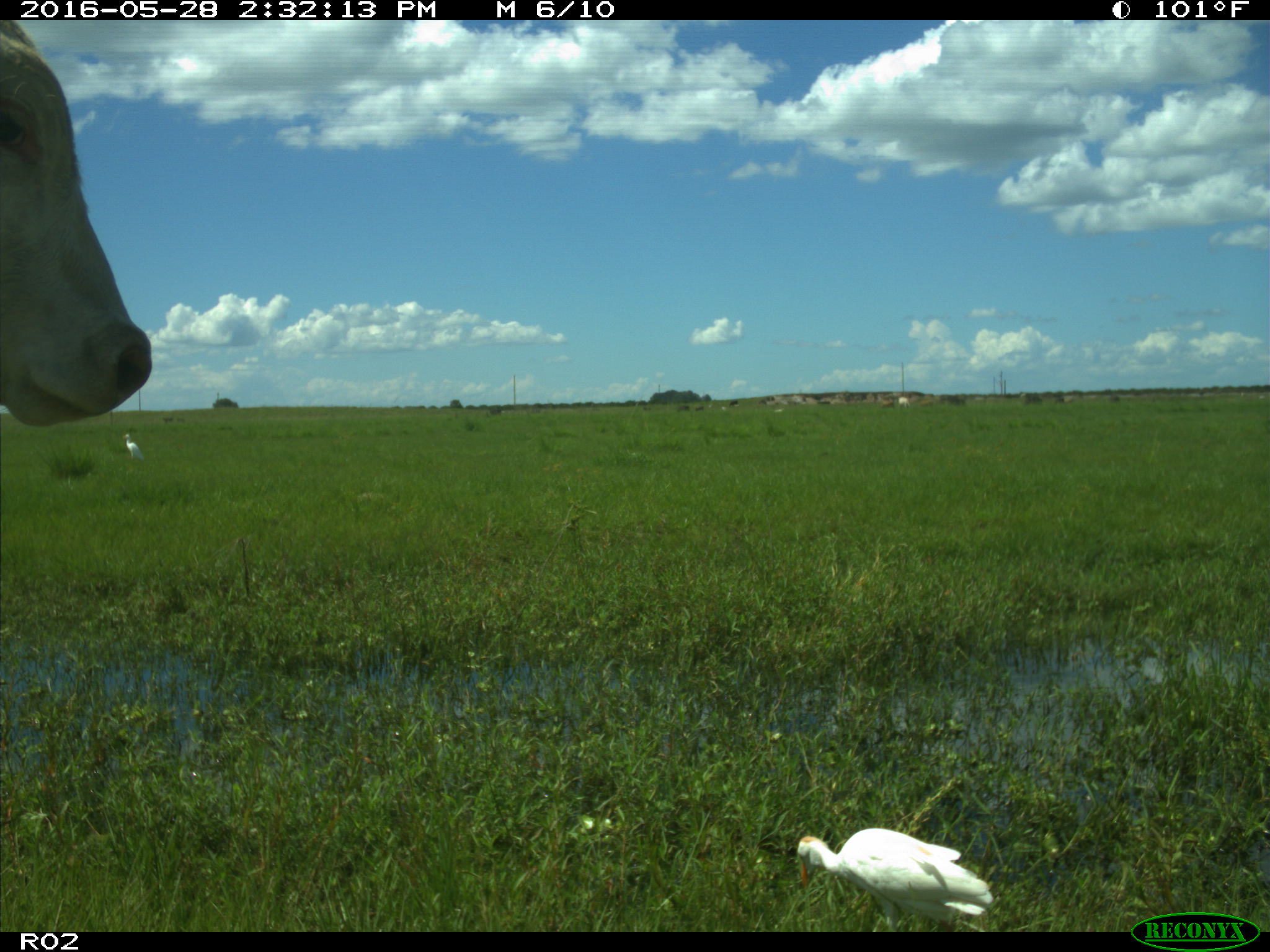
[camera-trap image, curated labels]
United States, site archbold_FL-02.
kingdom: Animalia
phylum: Chordata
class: Mammalia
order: Artiodactyla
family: Bovidae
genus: Bos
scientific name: Bos taurus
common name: domestic cow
Bos taurus (domestic cow).